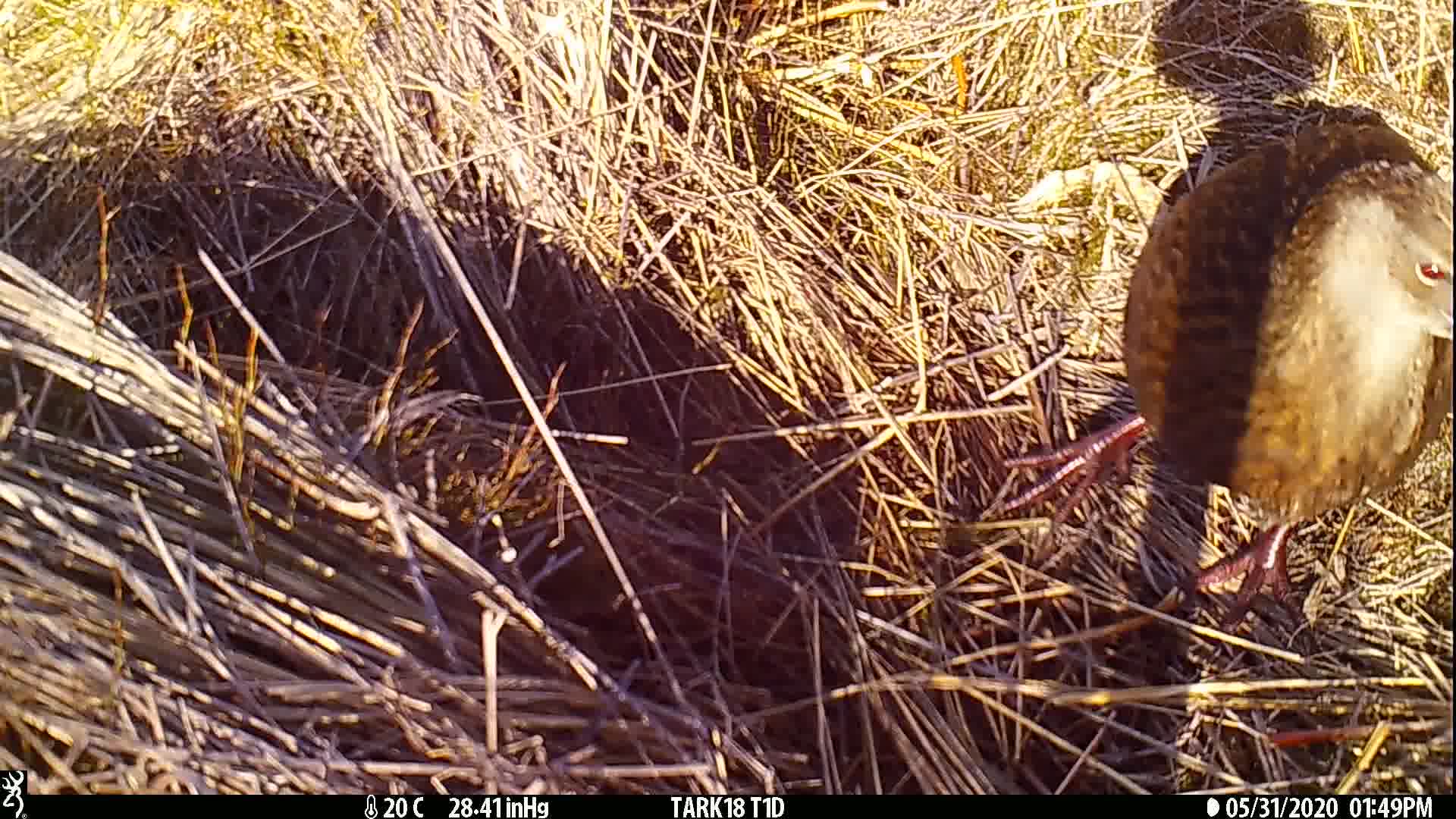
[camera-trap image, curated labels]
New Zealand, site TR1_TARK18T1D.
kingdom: Animalia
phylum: Chordata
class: Aves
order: Gruiformes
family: Rallidae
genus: Gallirallus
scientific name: Gallirallus australis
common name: weka